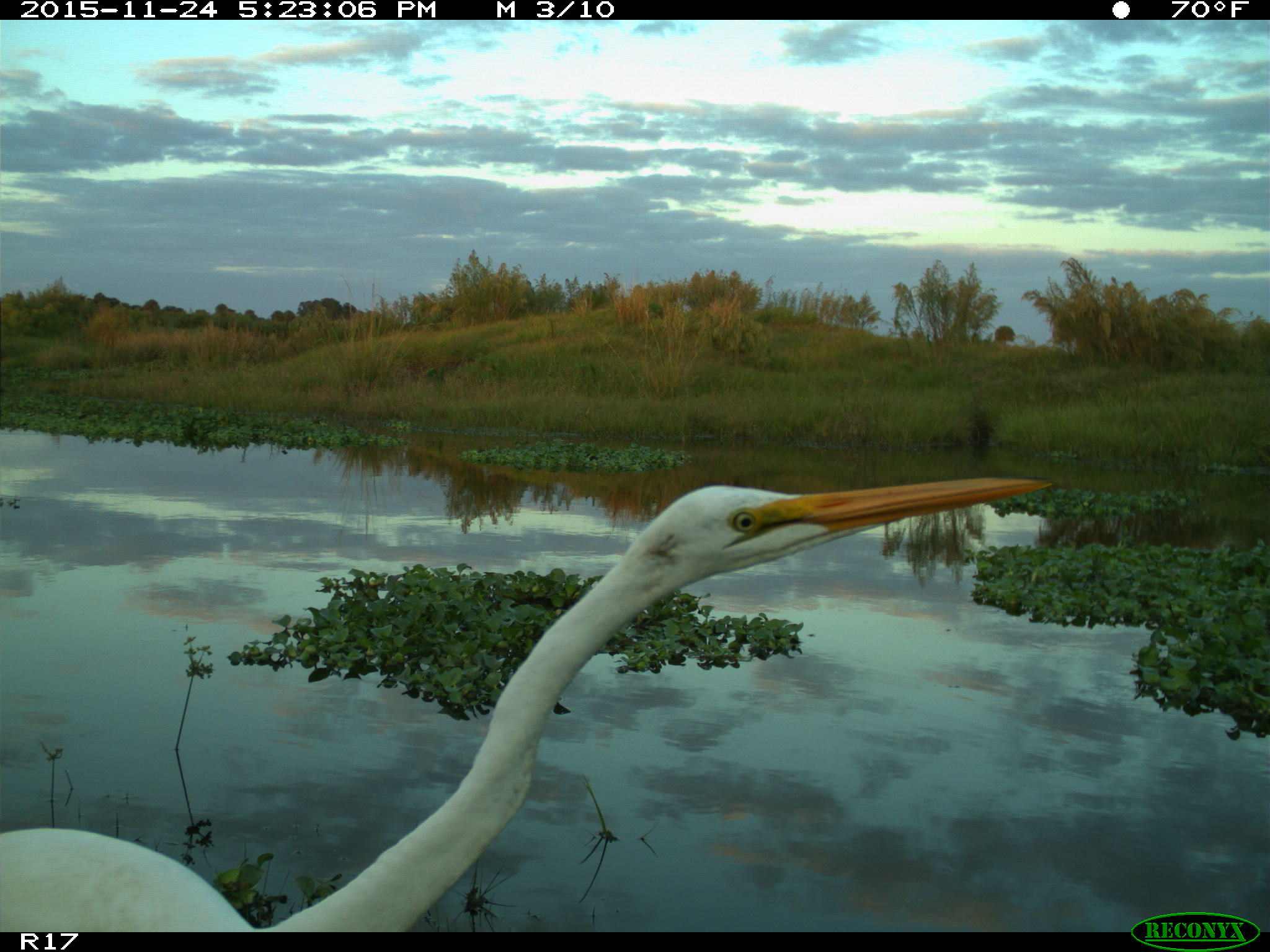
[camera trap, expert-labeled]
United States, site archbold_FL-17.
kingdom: Animalia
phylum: Chordata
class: Aves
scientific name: Aves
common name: birds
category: unidentified bird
Unidentified bird (birds) (Aves).